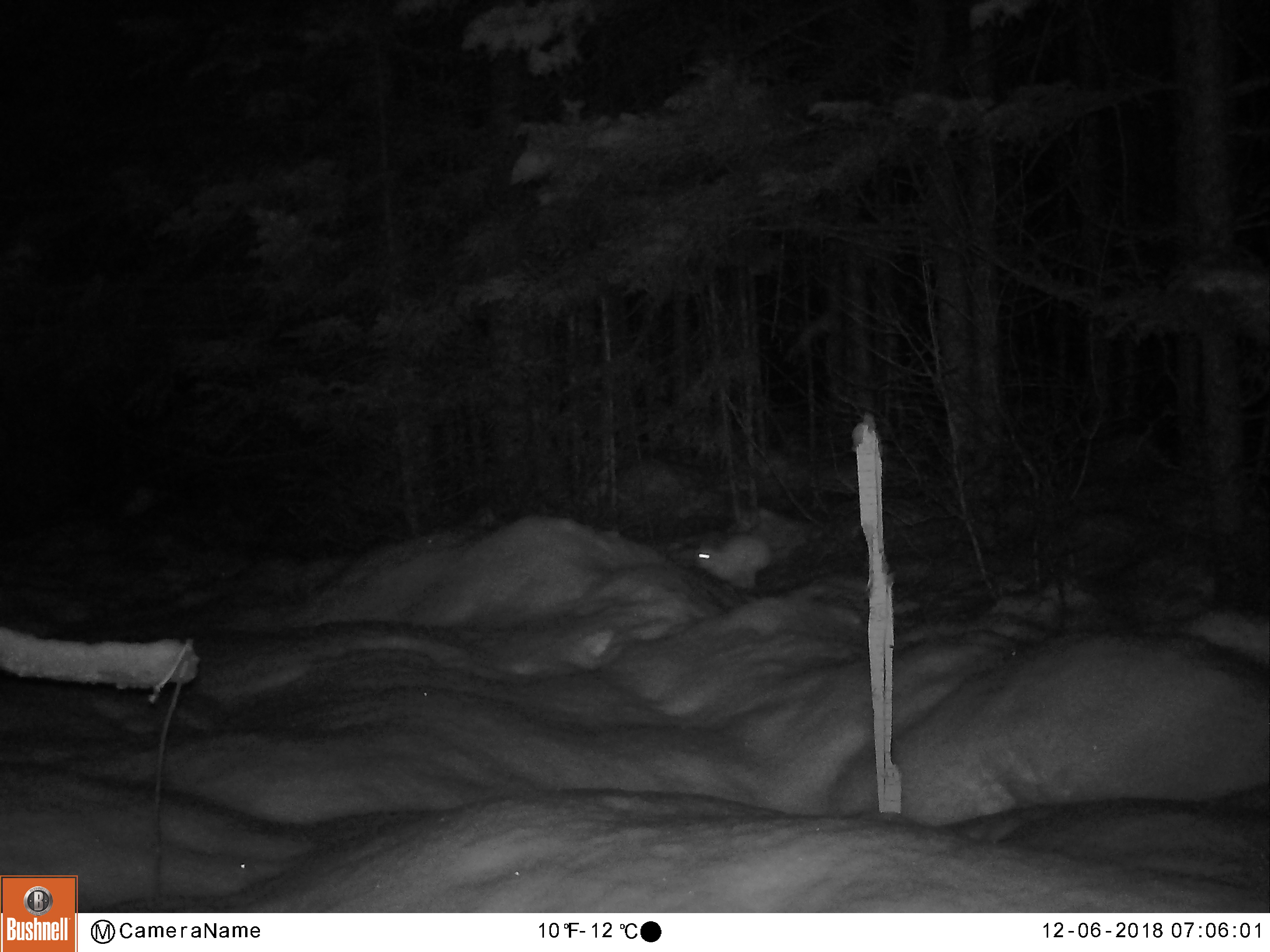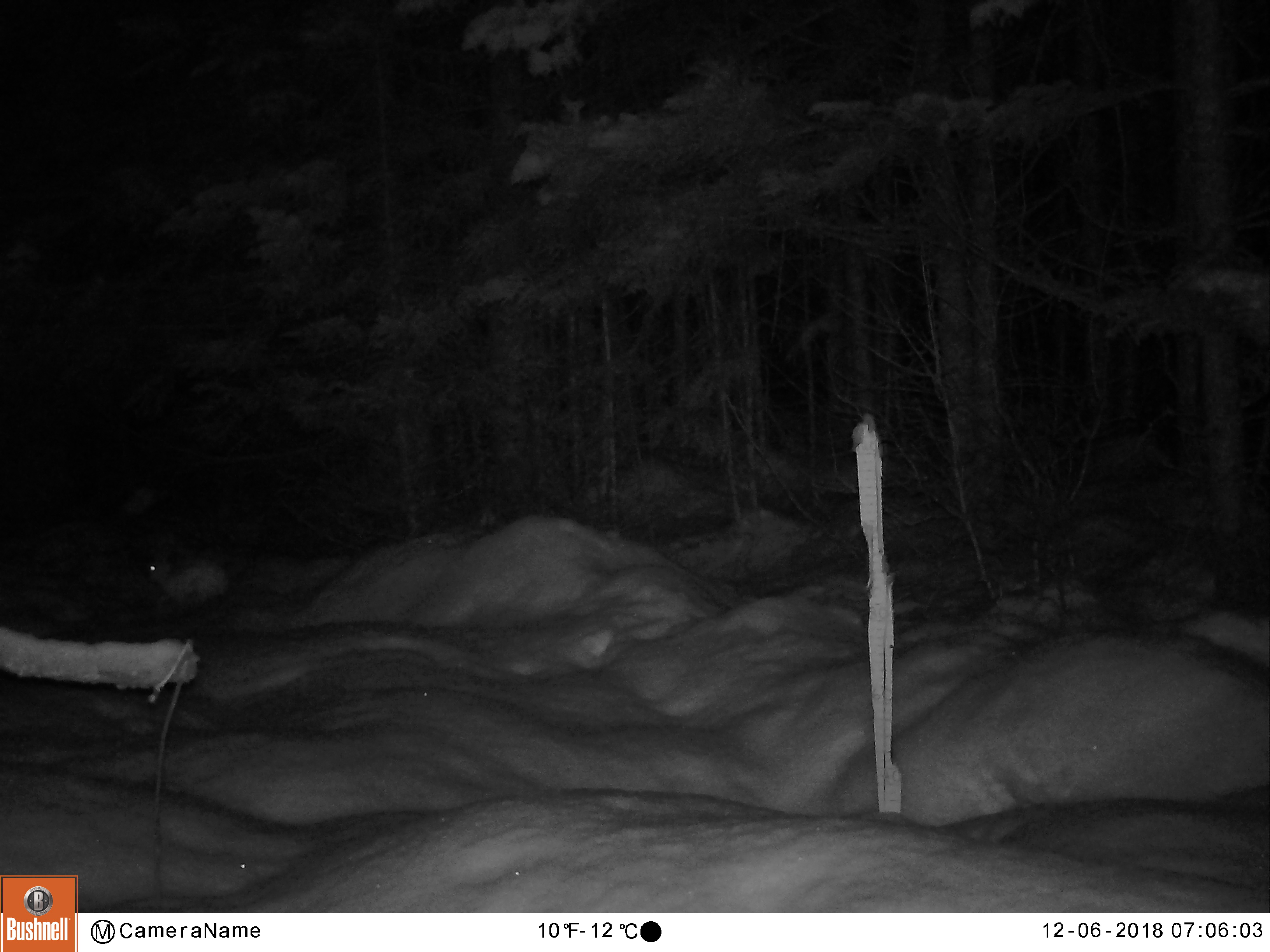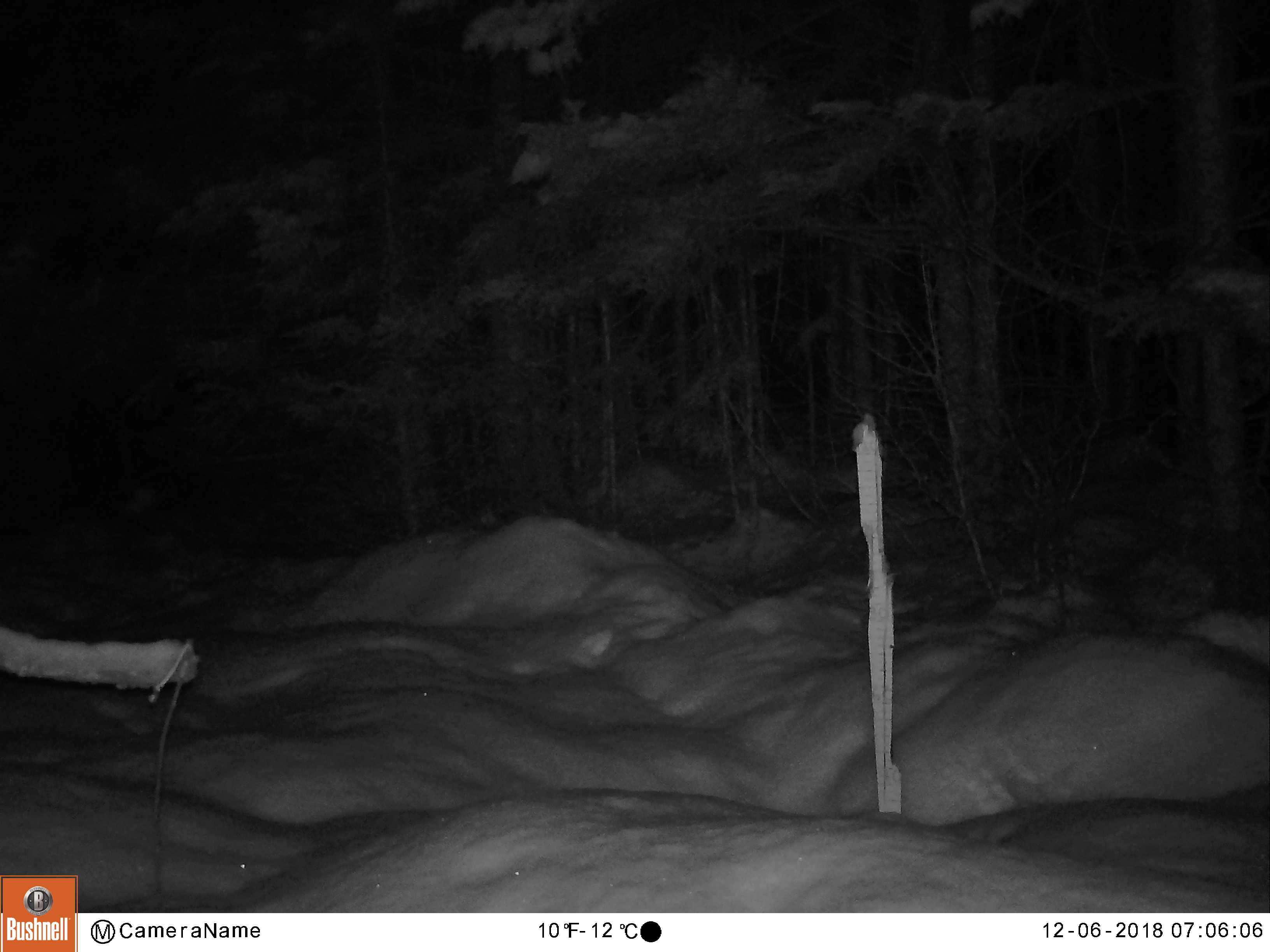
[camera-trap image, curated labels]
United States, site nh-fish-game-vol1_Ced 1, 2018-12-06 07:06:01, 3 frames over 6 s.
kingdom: Animalia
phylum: Chordata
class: Mammalia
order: Lagomorpha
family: Leporidae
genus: Lepus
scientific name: Lepus americanus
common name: snowshoe hare